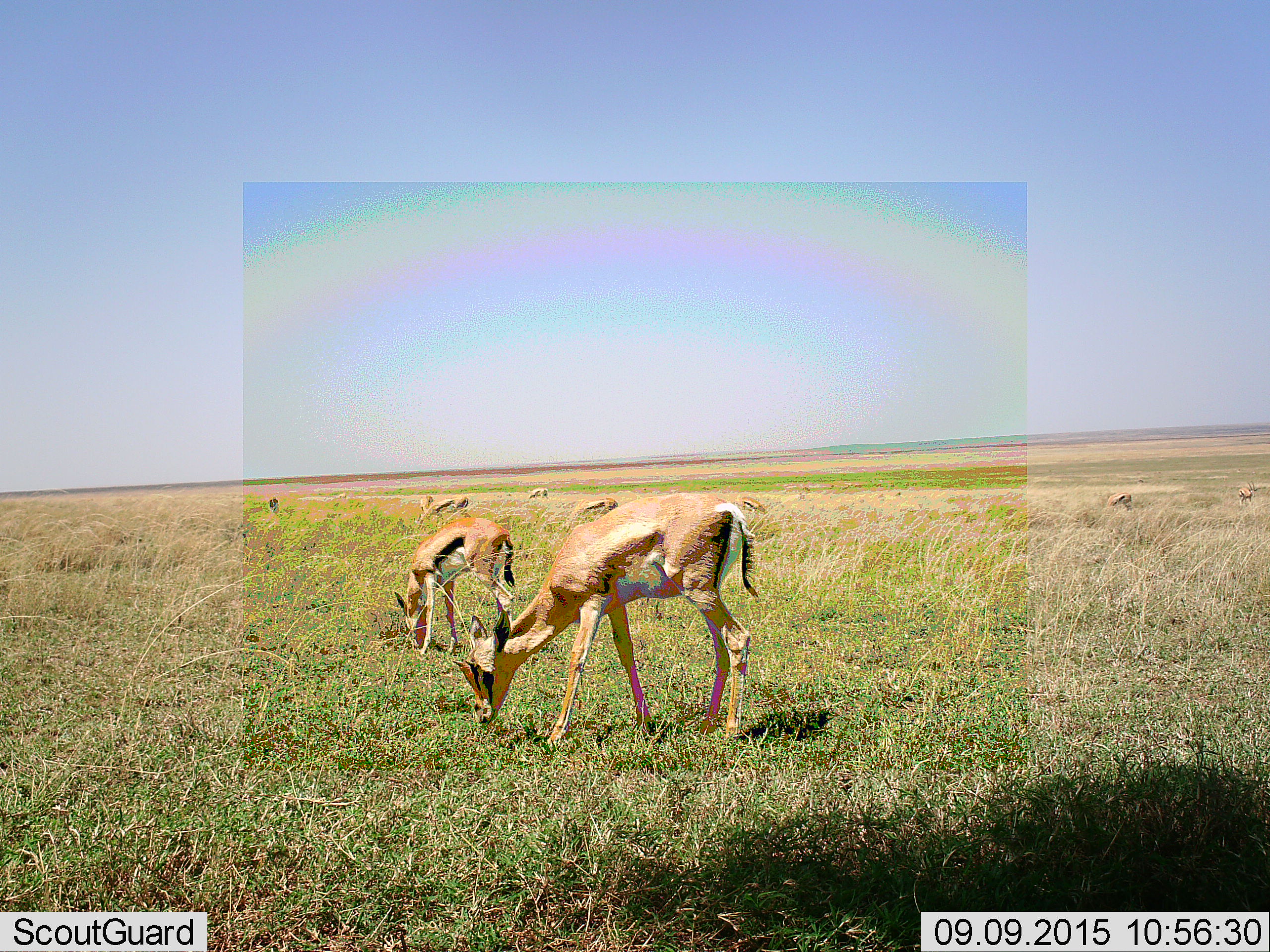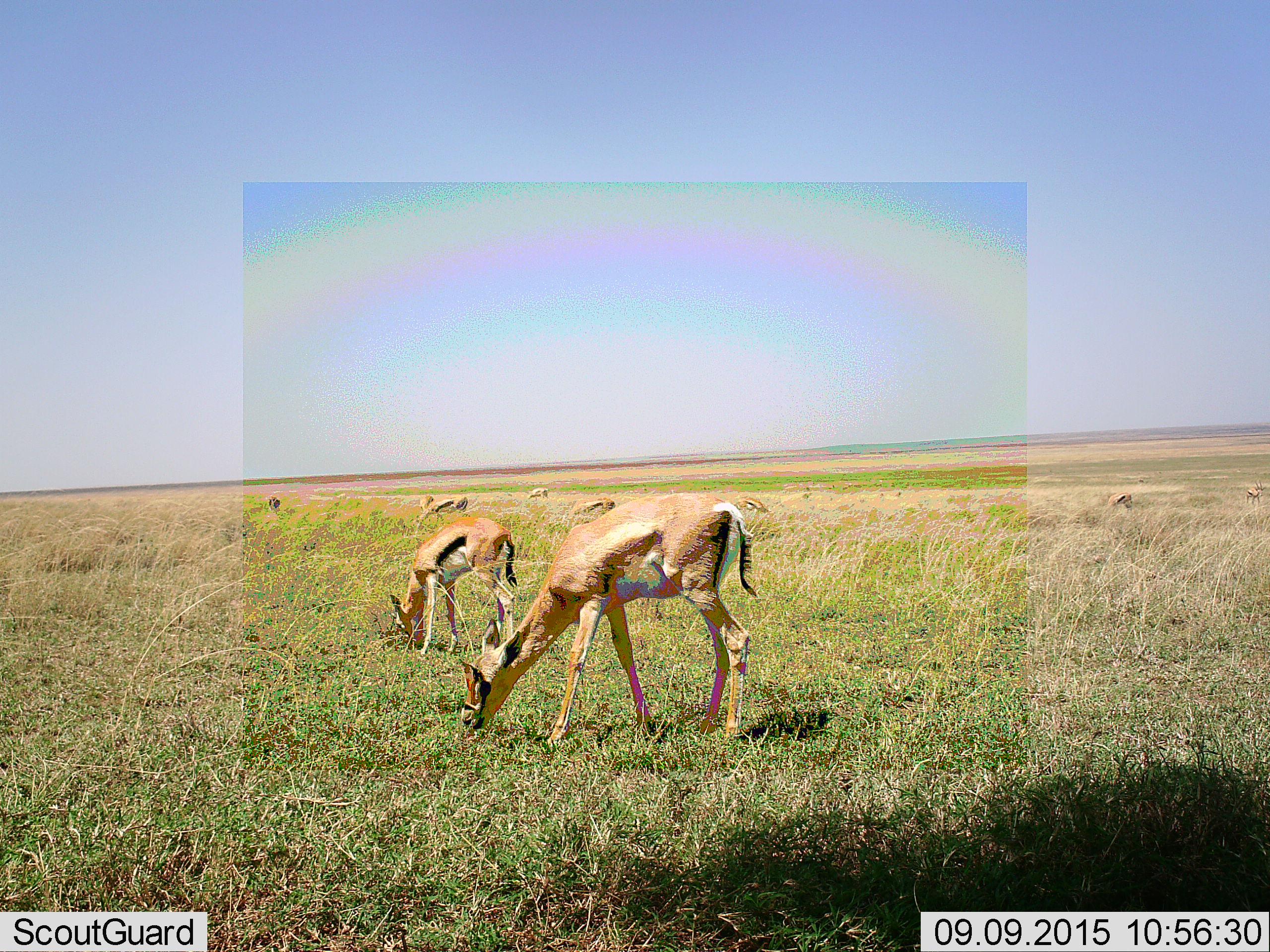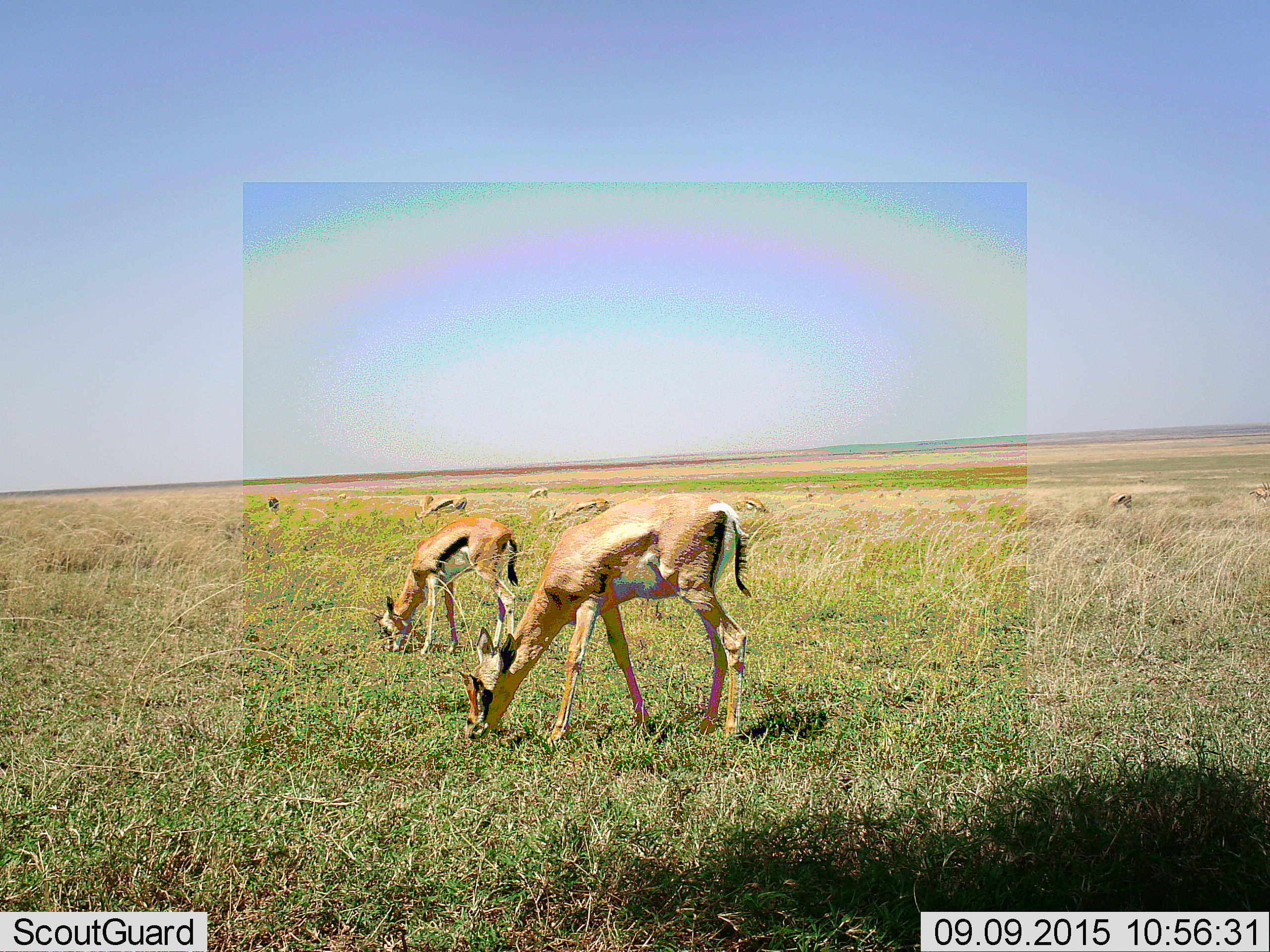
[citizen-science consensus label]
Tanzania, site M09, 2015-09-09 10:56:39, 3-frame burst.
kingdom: Animalia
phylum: Chordata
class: Mammalia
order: Artiodactyla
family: Bovidae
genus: Eudorcas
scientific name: Eudorcas thomsonii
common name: thomson's gazelle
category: gazellethomsons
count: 9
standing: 50%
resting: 0%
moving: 38%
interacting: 0%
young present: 0%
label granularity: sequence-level